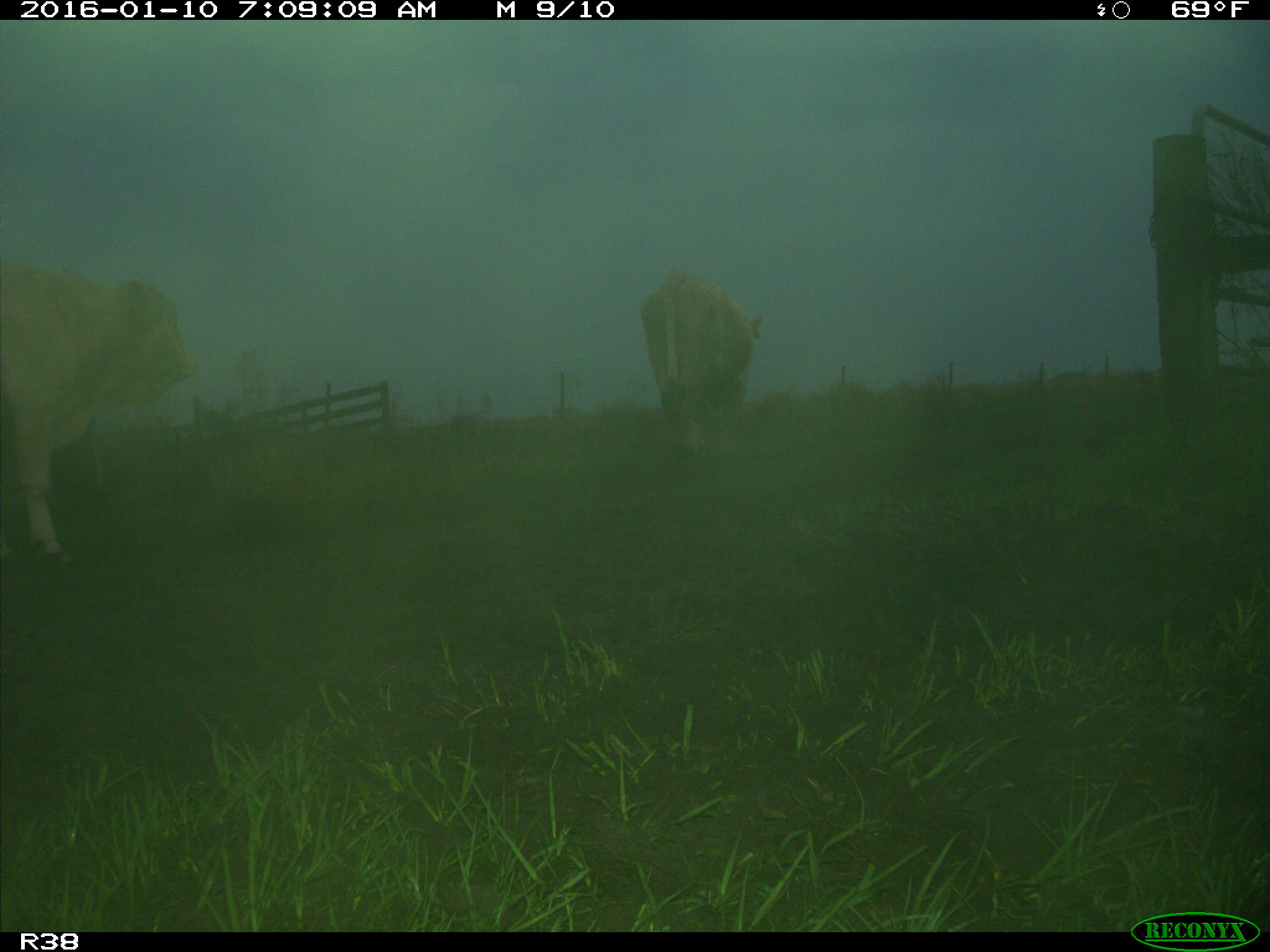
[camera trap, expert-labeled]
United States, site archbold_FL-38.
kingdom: Animalia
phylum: Chordata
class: Mammalia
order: Artiodactyla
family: Bovidae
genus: Bos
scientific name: Bos taurus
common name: domestic cow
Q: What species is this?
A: Bos taurus (domestic cow).